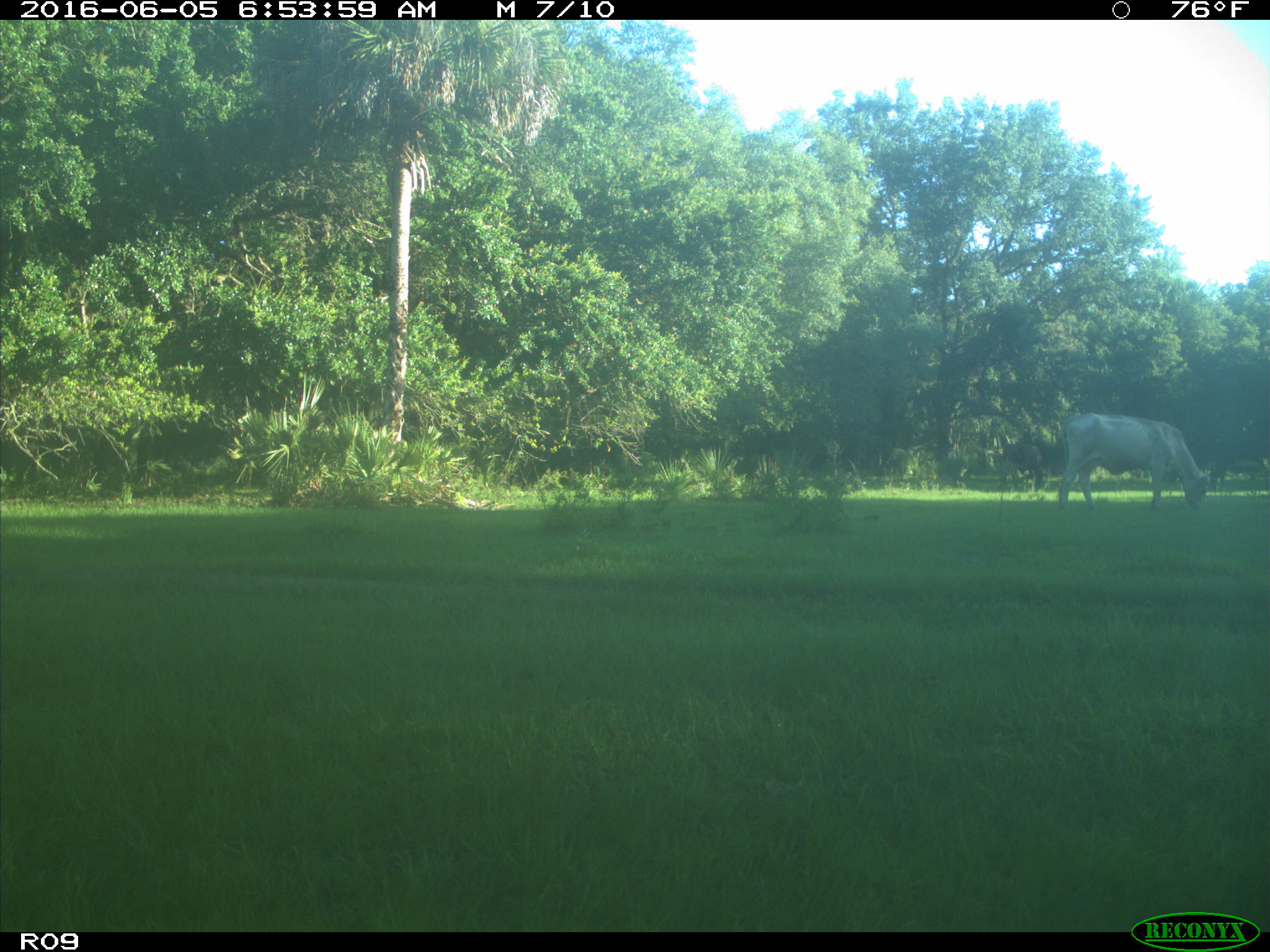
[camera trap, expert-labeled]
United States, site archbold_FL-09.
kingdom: Animalia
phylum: Chordata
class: Mammalia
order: Artiodactyla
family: Bovidae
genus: Bos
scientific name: Bos taurus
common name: domestic cow